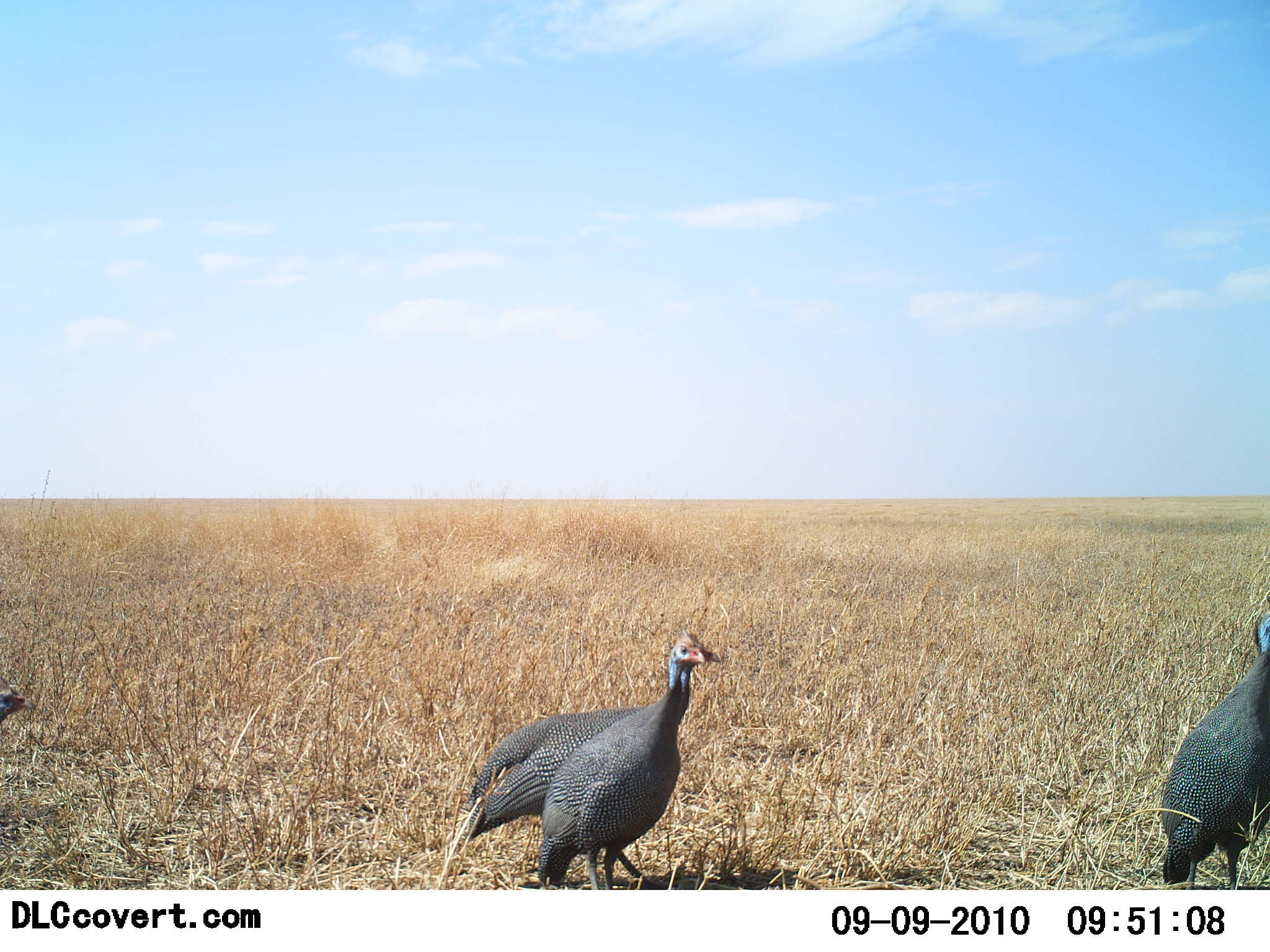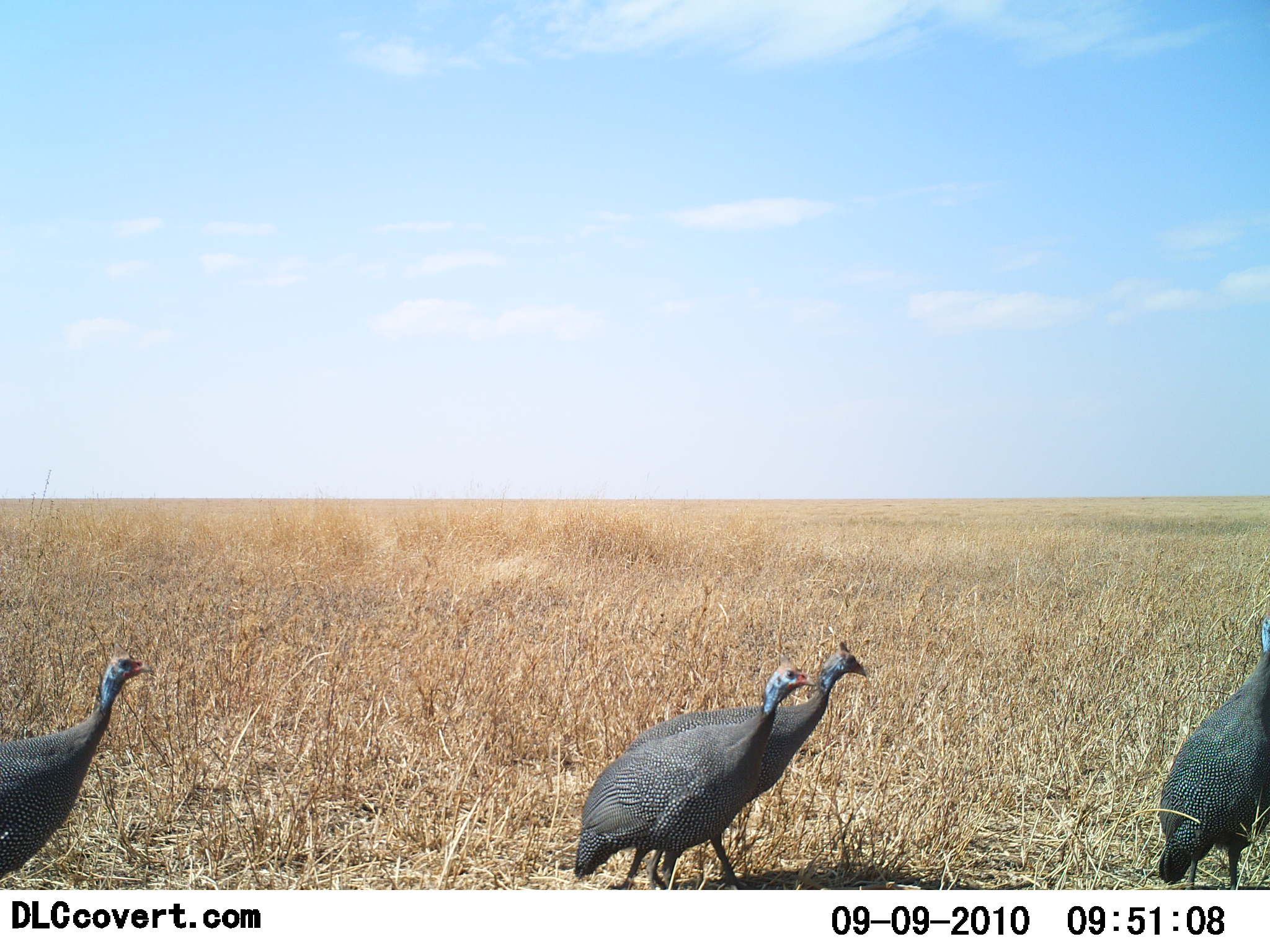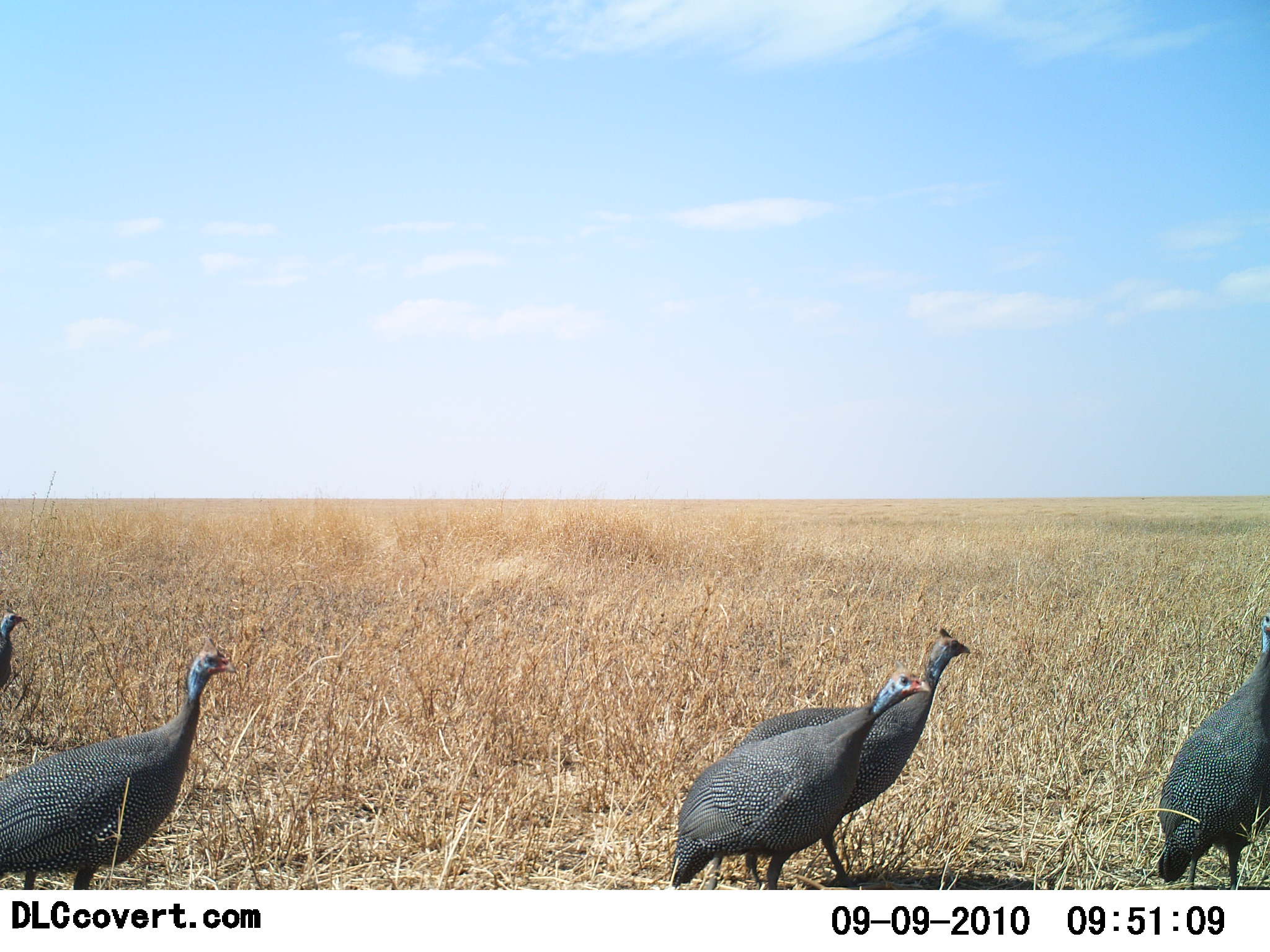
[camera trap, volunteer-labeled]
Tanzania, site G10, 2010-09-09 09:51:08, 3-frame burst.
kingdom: Animalia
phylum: Chordata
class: Aves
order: Galliformes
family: Numididae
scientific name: Numididae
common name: guinea fowl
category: guineafowl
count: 5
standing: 33%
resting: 0%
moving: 100%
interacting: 0%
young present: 0%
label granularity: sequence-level